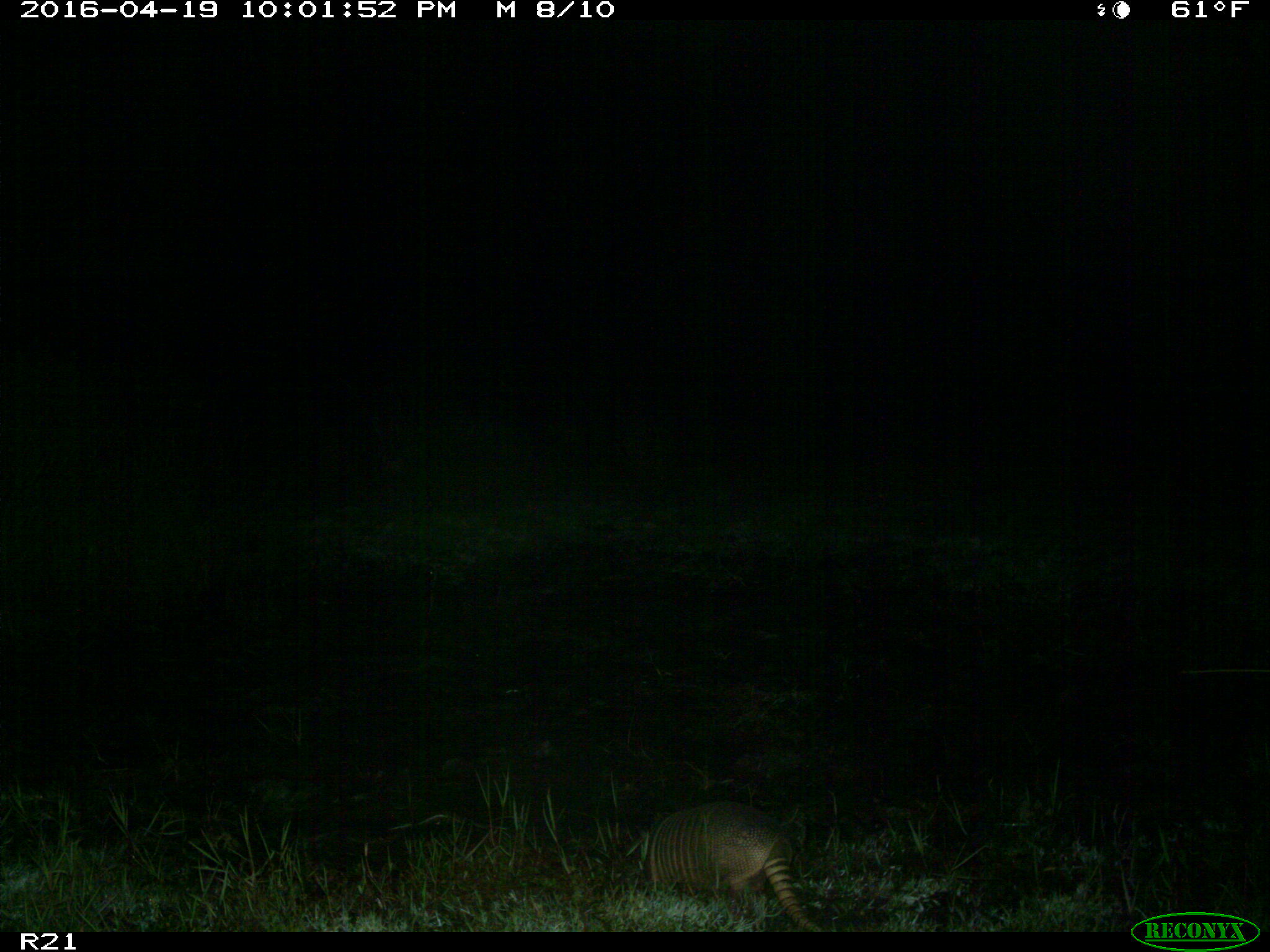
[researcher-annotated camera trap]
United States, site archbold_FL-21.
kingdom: Animalia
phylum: Chordata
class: Mammalia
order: Cingulata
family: Dasypodidae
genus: Dasypus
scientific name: Dasypus novemcinctus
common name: nine-banded armadillo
Dasypus novemcinctus (nine-banded armadillo).